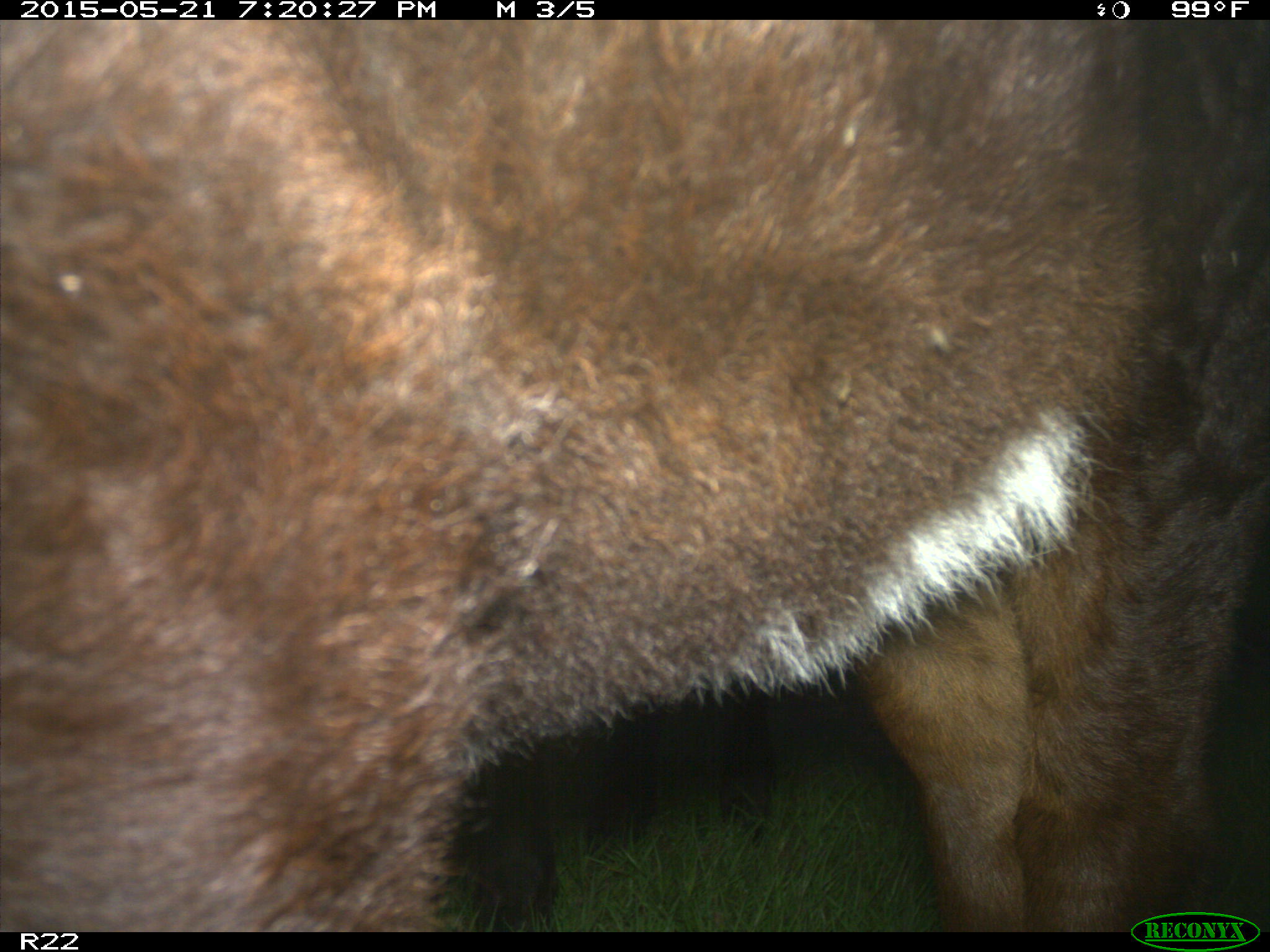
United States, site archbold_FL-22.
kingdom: Animalia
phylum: Chordata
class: Mammalia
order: Artiodactyla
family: Bovidae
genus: Bos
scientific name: Bos taurus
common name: domestic cow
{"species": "Bos taurus (domestic cow)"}